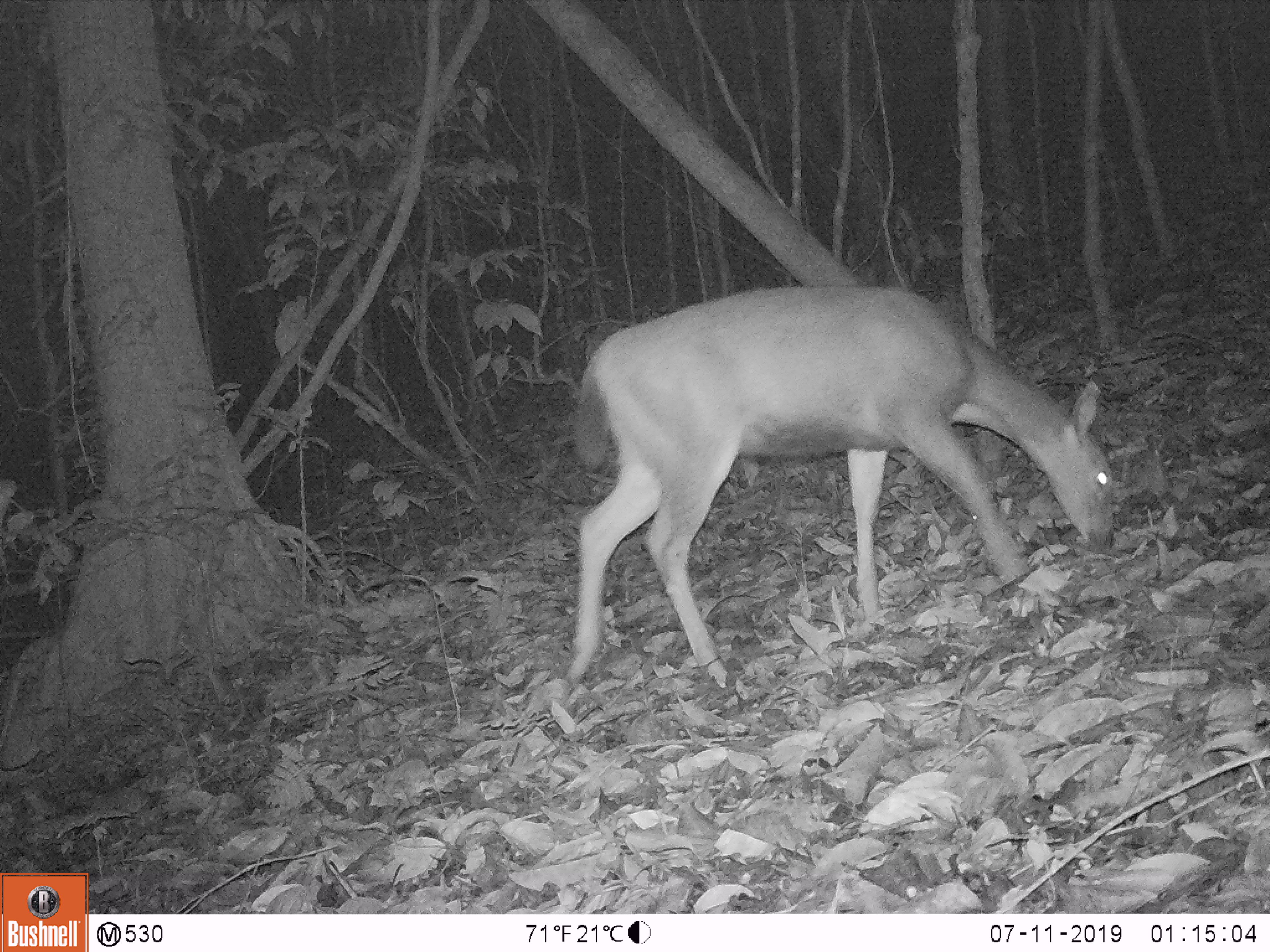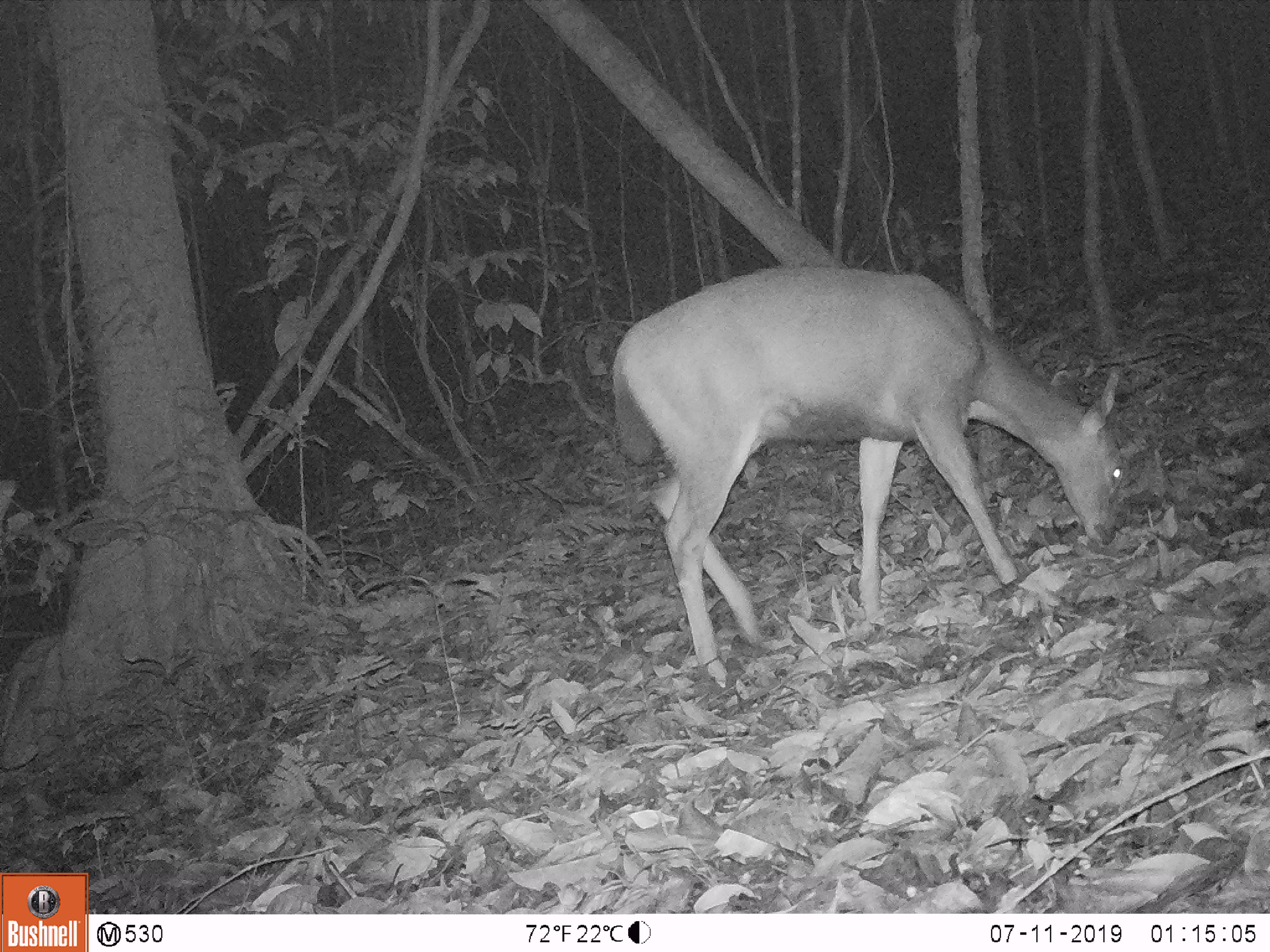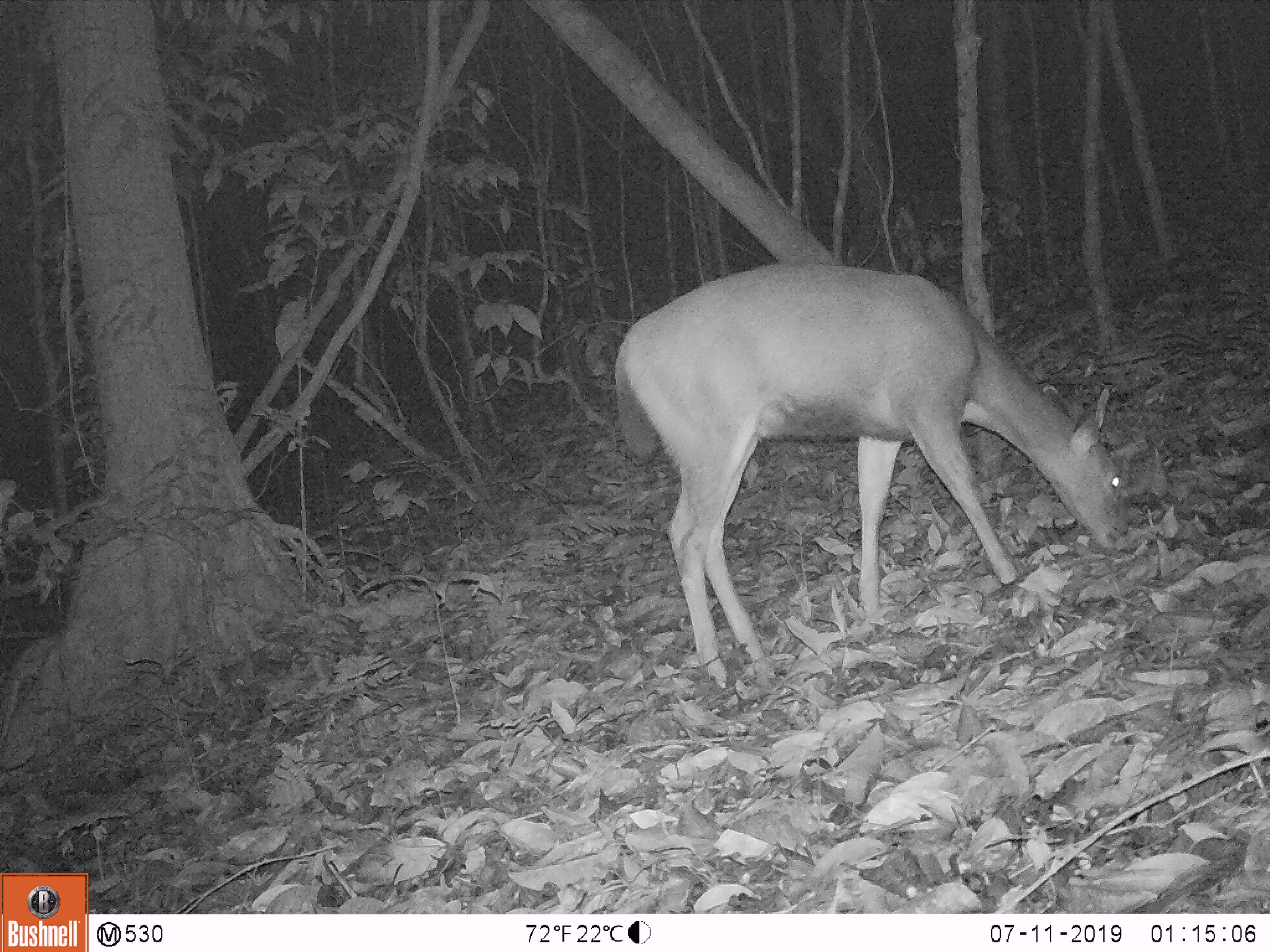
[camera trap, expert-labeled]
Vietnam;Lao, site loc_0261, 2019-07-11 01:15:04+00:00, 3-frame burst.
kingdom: Animalia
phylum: Chordata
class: Mammalia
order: Artiodactyla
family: Cervidae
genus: Rusa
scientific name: Rusa unicolor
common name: sambar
Sambar (Rusa unicolor). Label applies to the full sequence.